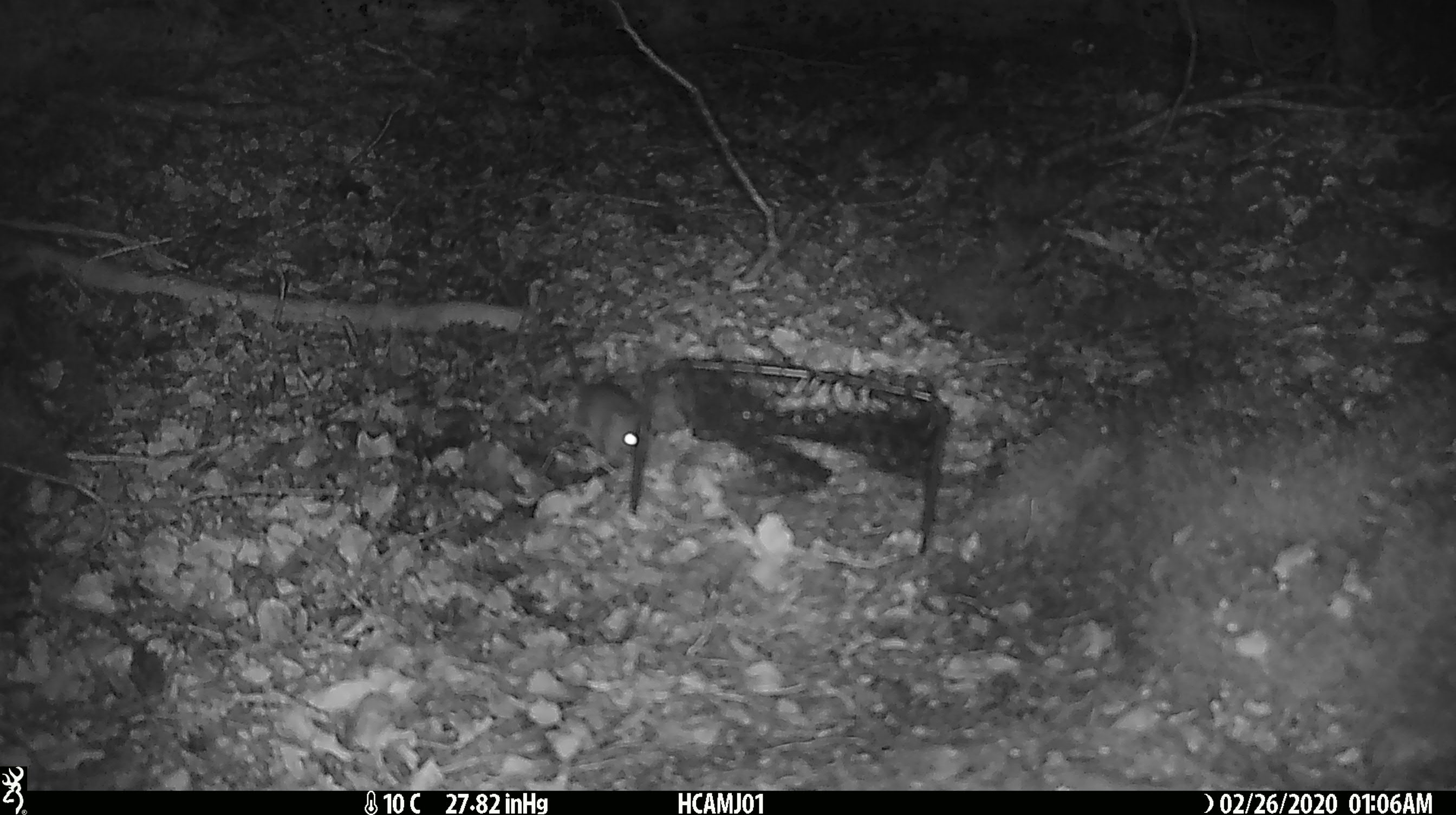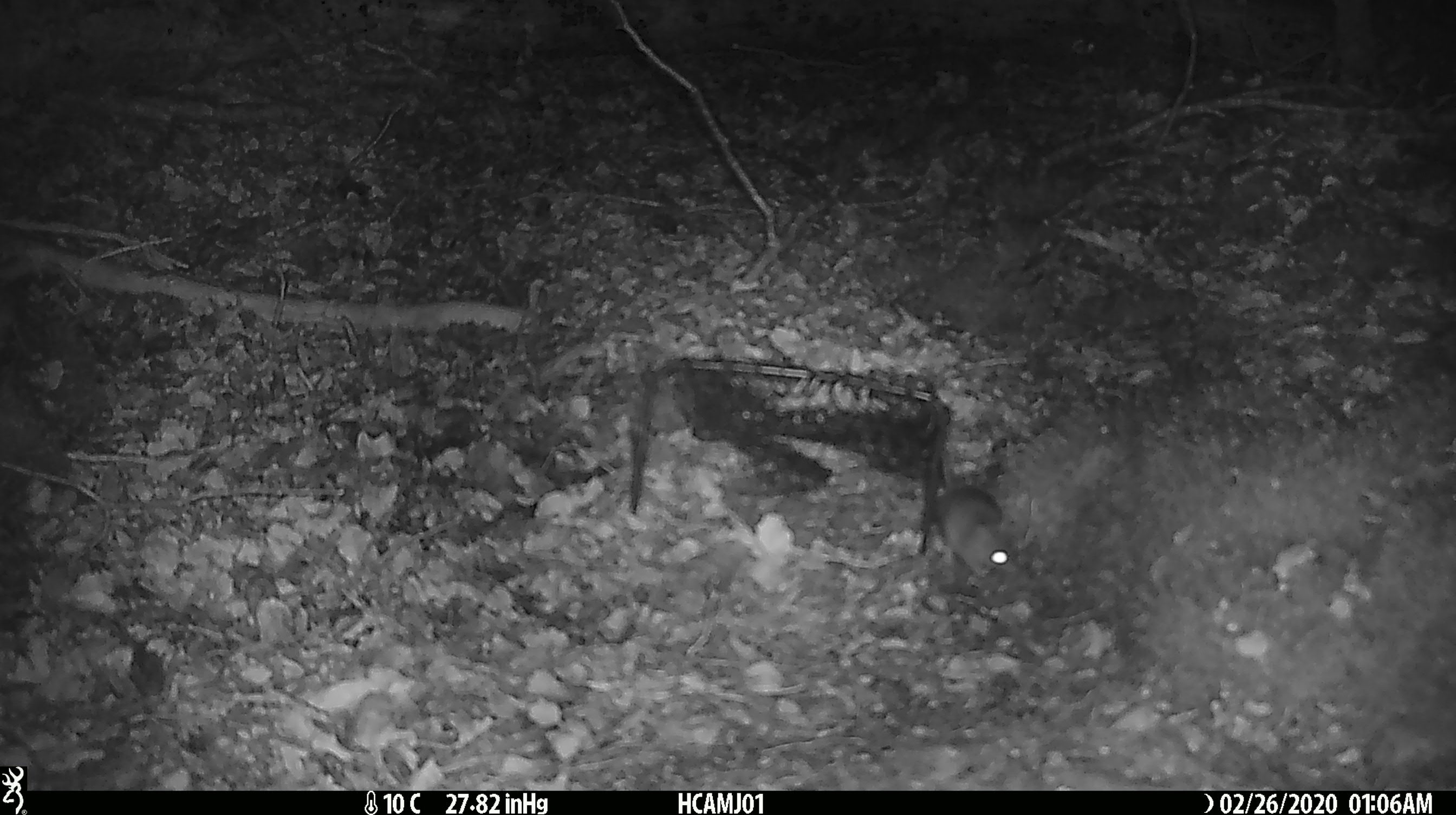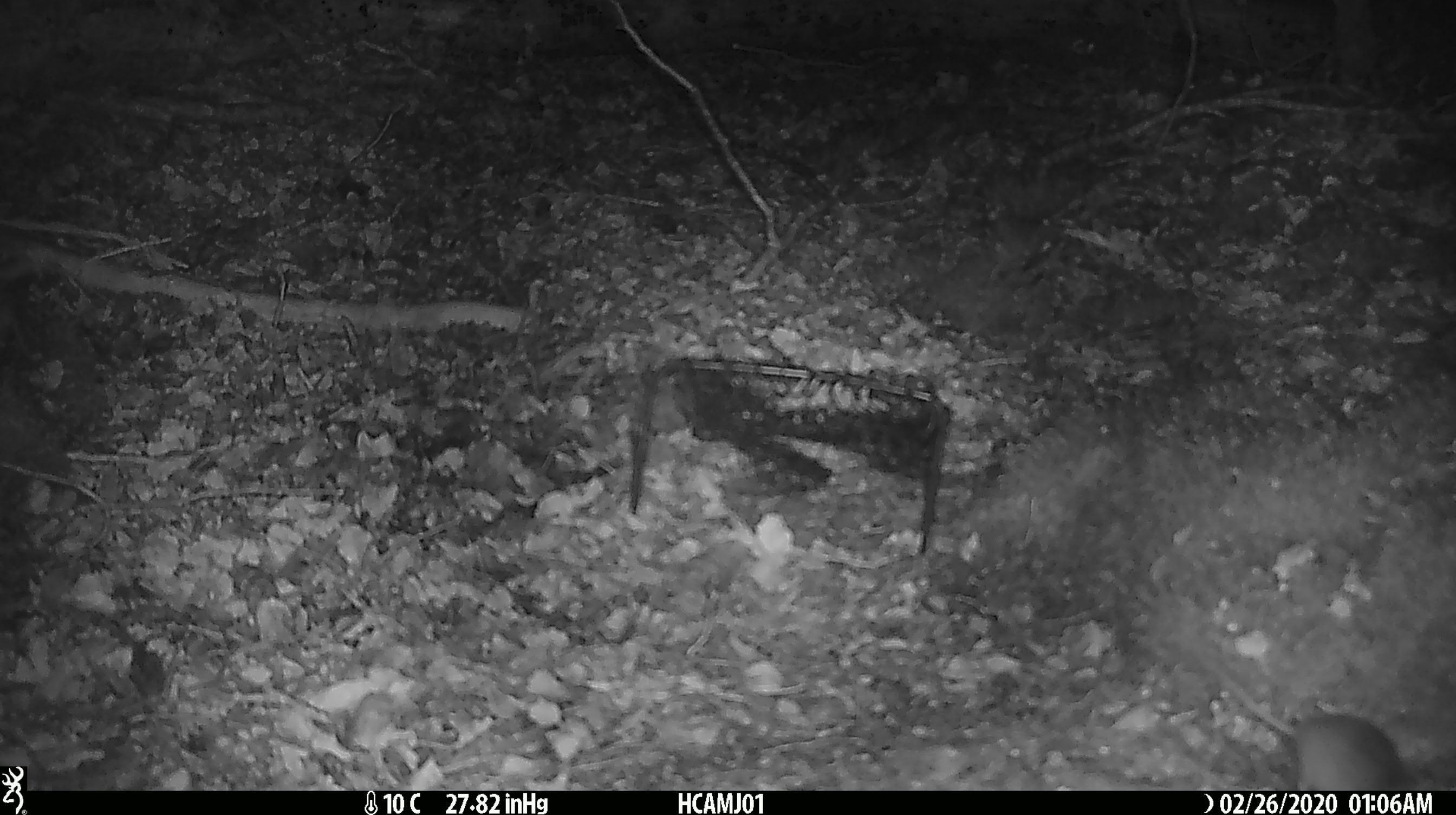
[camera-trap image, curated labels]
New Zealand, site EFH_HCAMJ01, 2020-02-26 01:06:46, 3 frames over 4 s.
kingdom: Animalia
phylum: Chordata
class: Mammalia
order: Rodentia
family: Muridae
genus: Mus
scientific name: Mus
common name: mouse